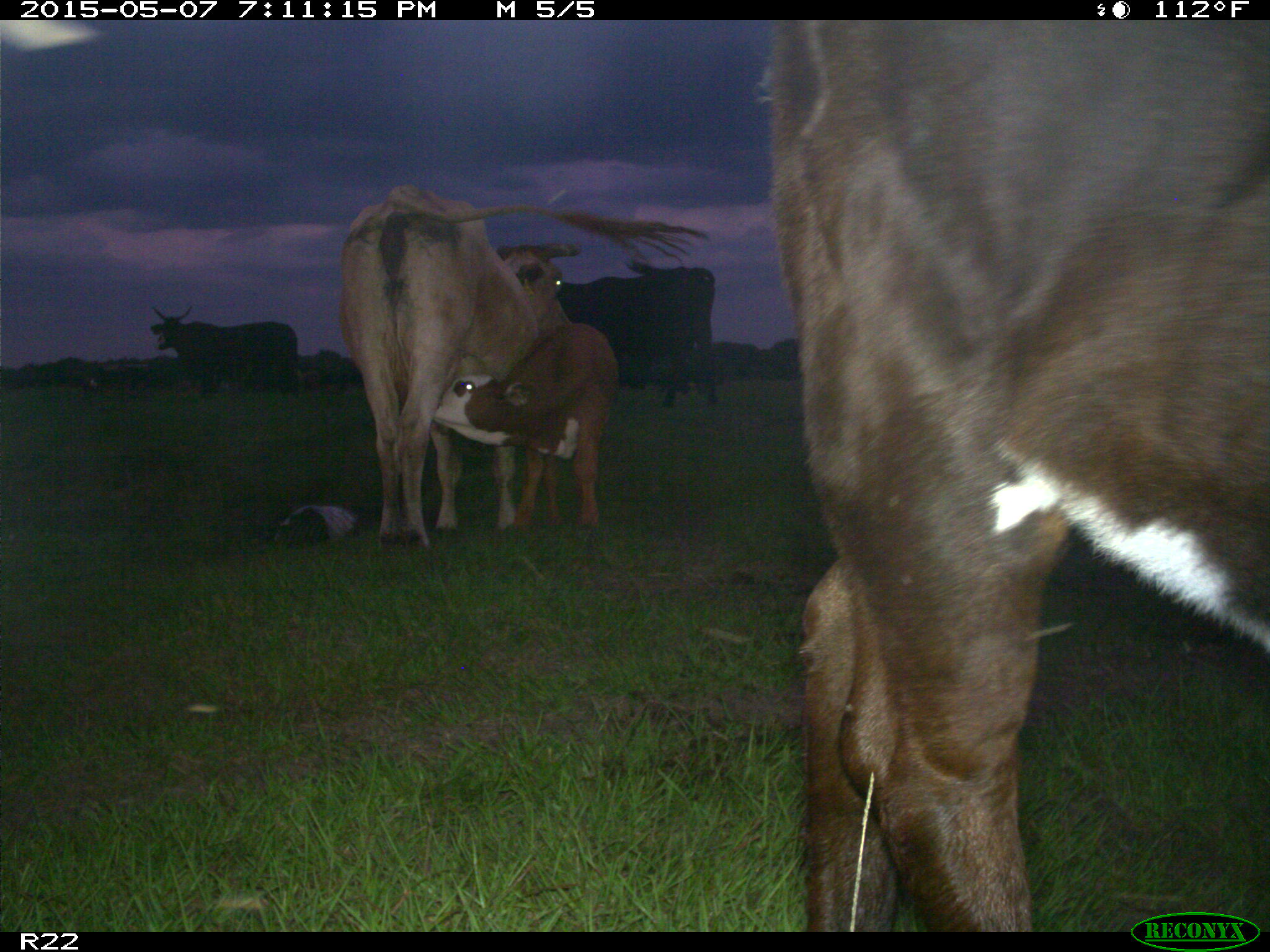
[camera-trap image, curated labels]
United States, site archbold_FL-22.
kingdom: Animalia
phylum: Chordata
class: Mammalia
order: Artiodactyla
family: Bovidae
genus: Bos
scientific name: Bos taurus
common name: domestic cow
Bos taurus (domestic cow).